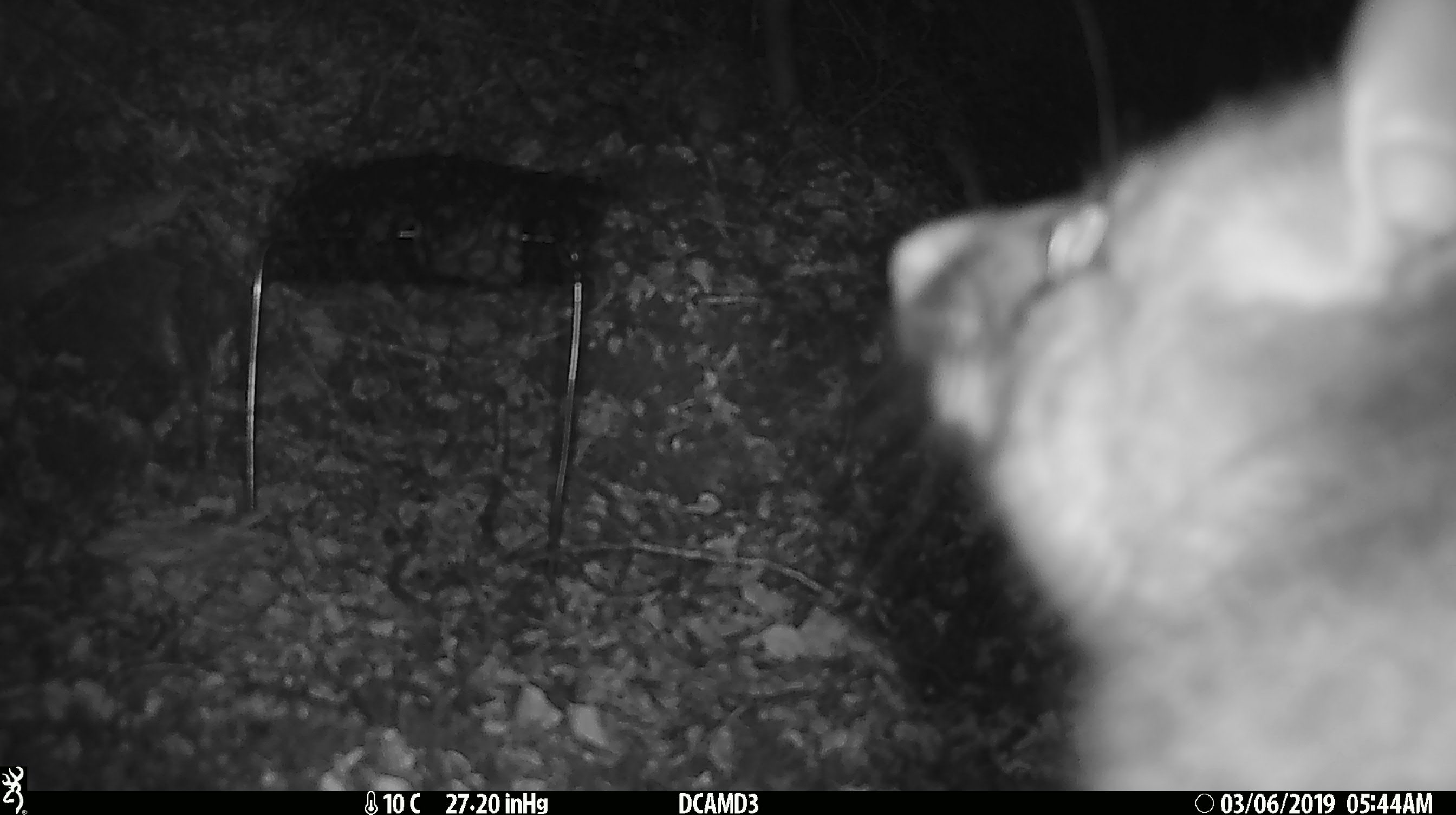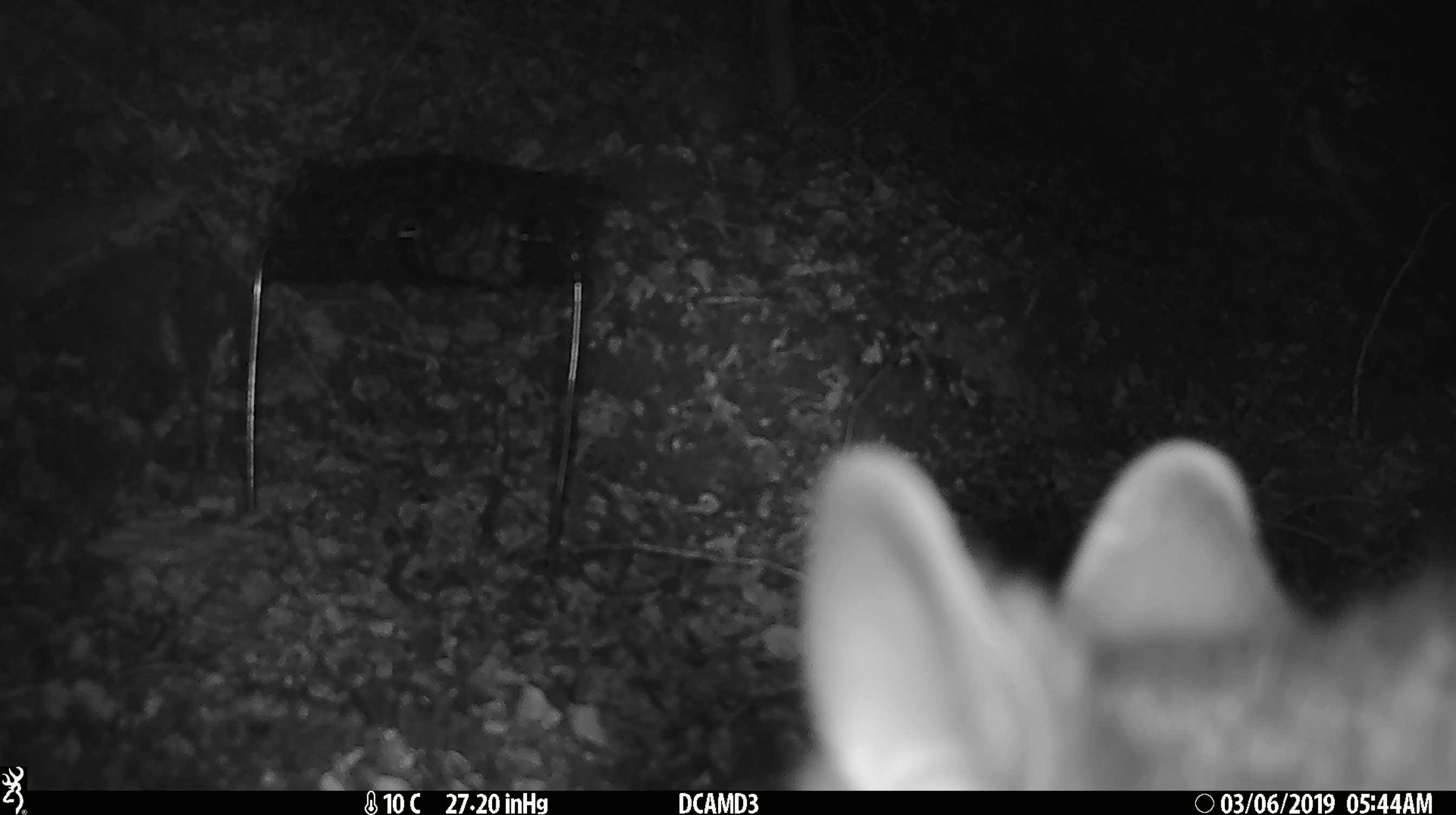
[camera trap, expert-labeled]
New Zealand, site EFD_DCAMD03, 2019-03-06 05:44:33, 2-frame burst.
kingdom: Animalia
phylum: Chordata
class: Mammalia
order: Diprotodontia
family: Phalangeridae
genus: Trichosurus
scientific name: Trichosurus vulpecula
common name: common brushtail possum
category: possum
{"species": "possum (common brushtail possum) (Trichosurus vulpecula)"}